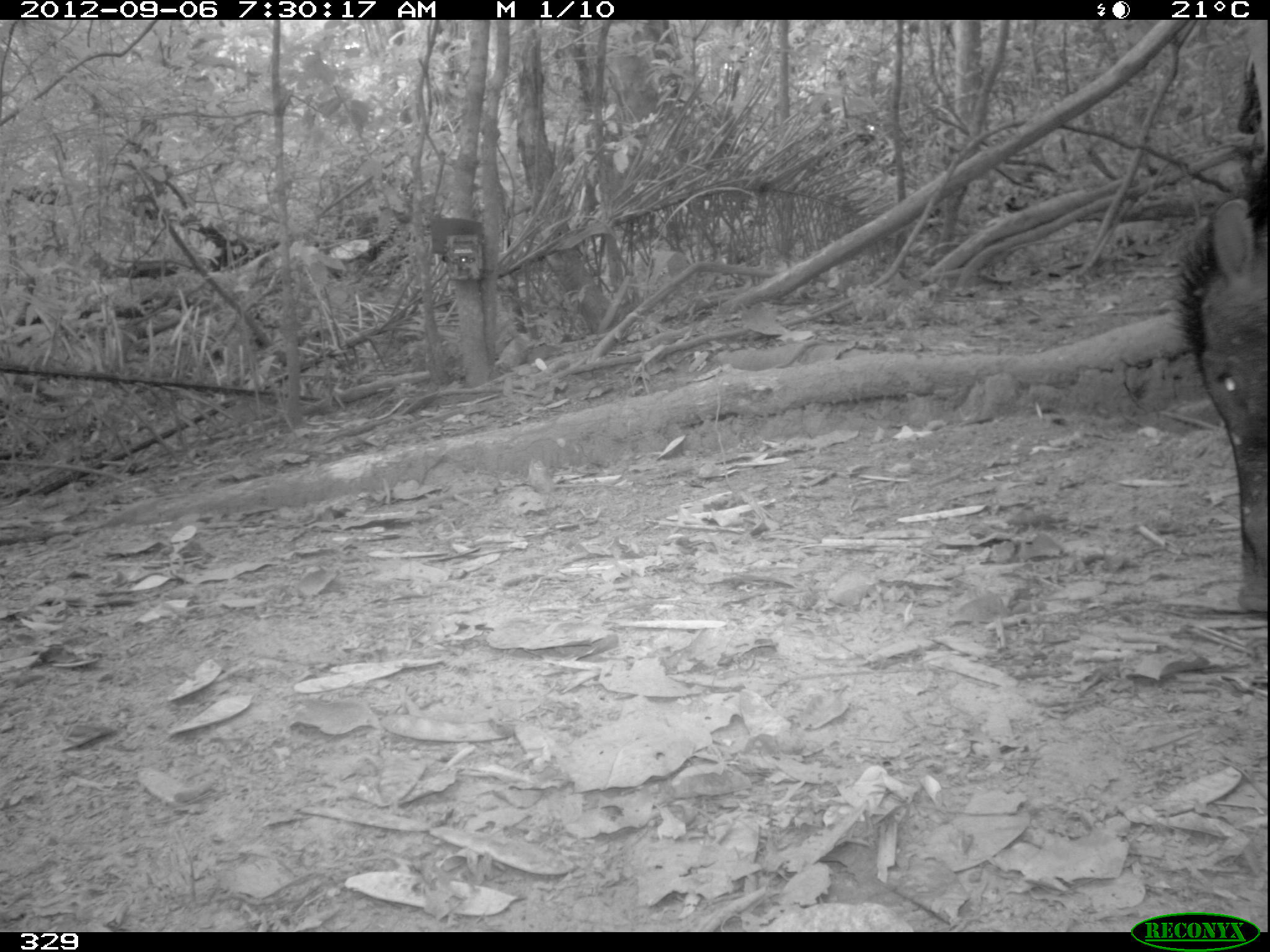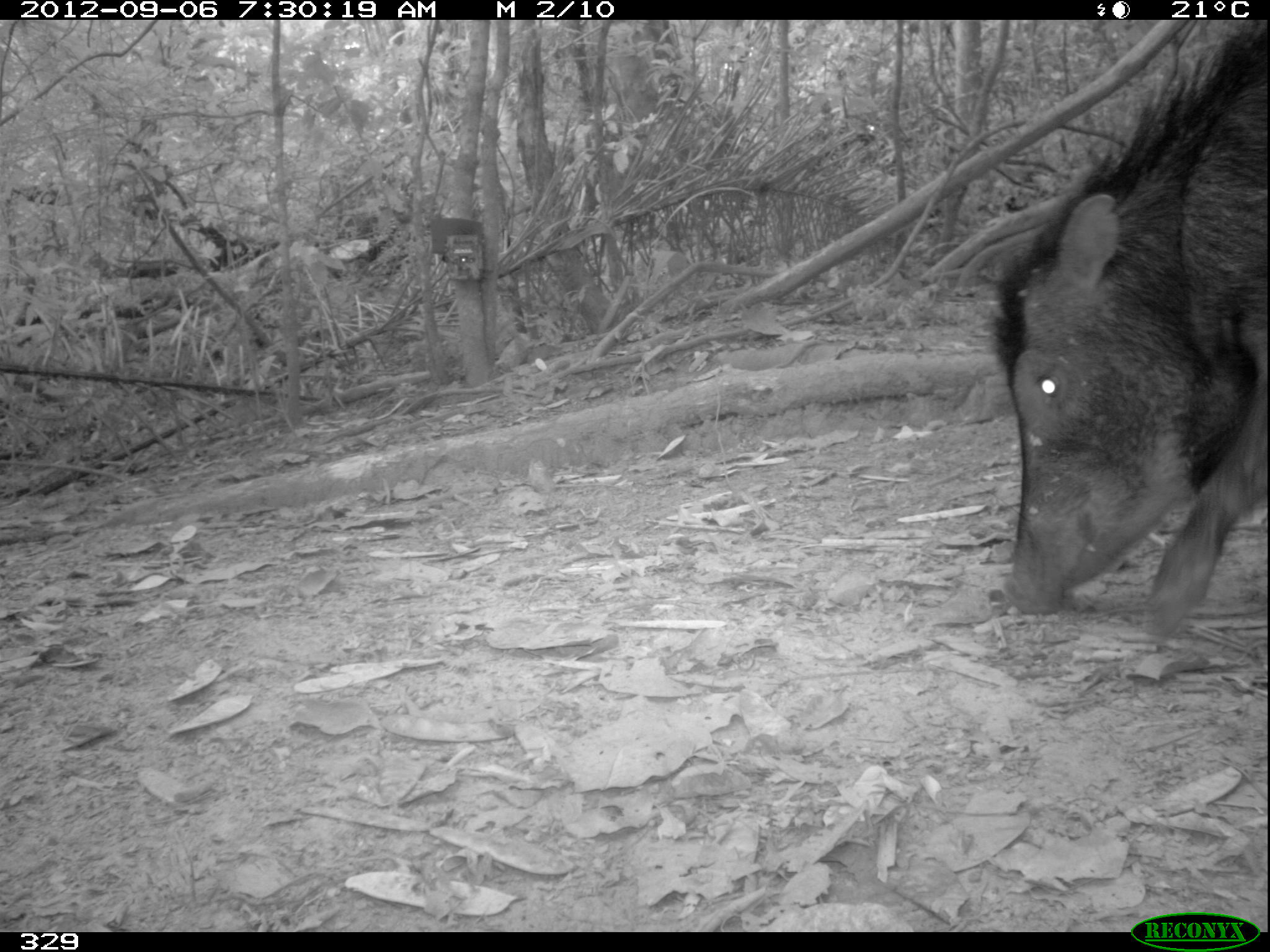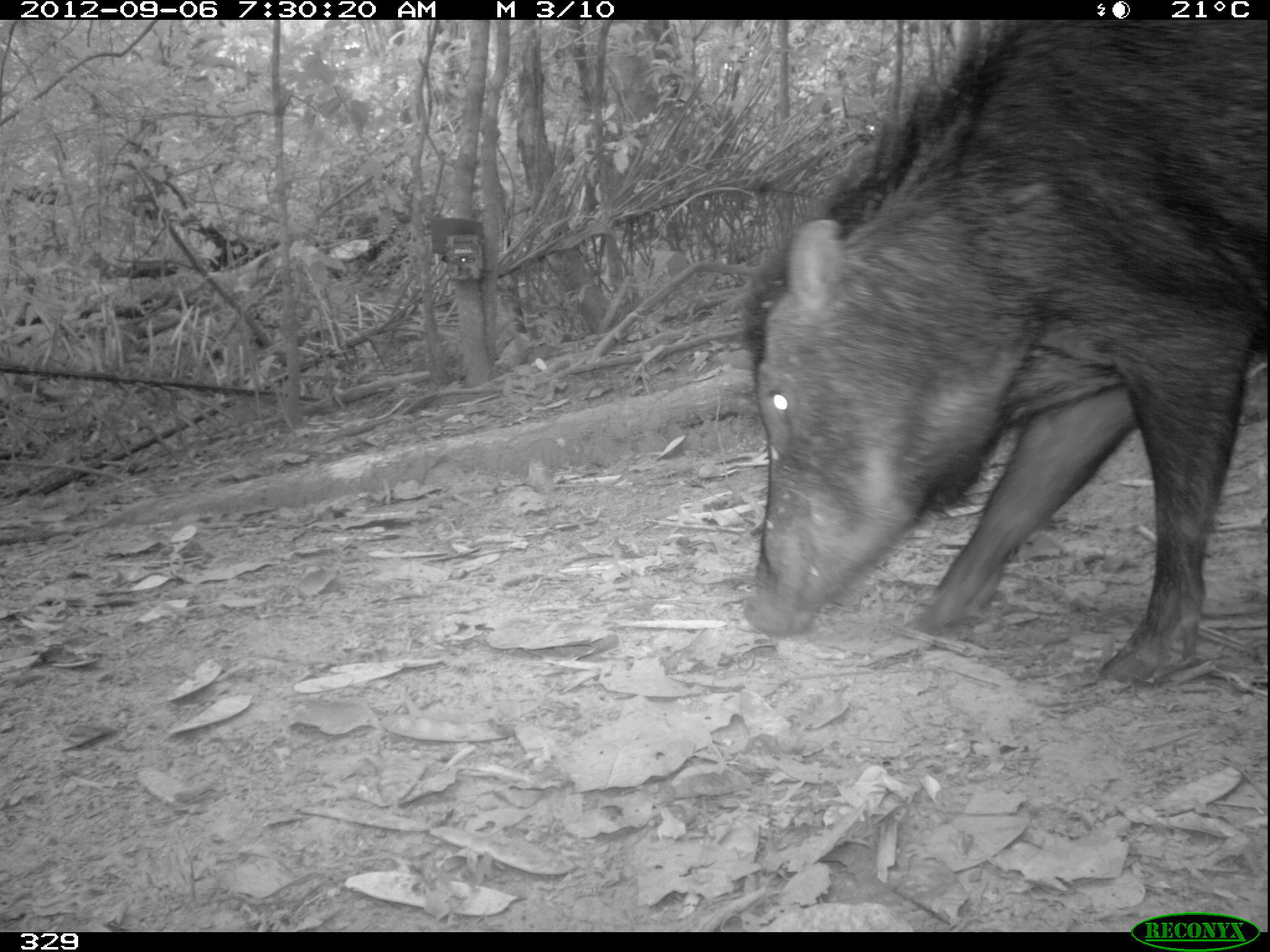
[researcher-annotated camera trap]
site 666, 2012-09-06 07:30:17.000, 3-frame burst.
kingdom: Animalia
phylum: Chordata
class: Mammalia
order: Artiodactyla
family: Tayassuidae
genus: Tayassu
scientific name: Tayassu pecari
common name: white-lipped peccary